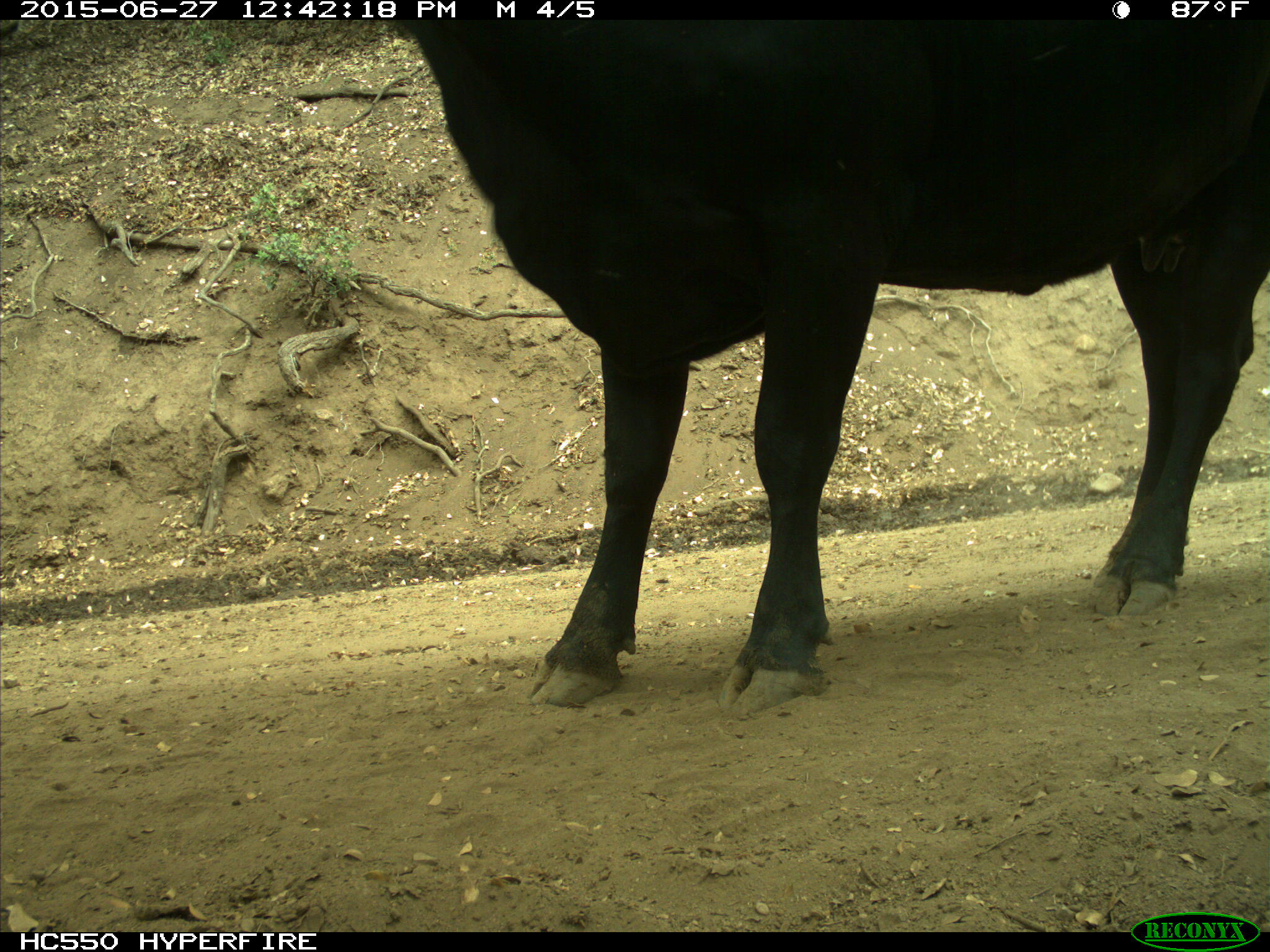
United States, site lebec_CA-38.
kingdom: Animalia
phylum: Chordata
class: Mammalia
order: Artiodactyla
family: Bovidae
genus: Bos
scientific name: Bos taurus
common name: domestic cow